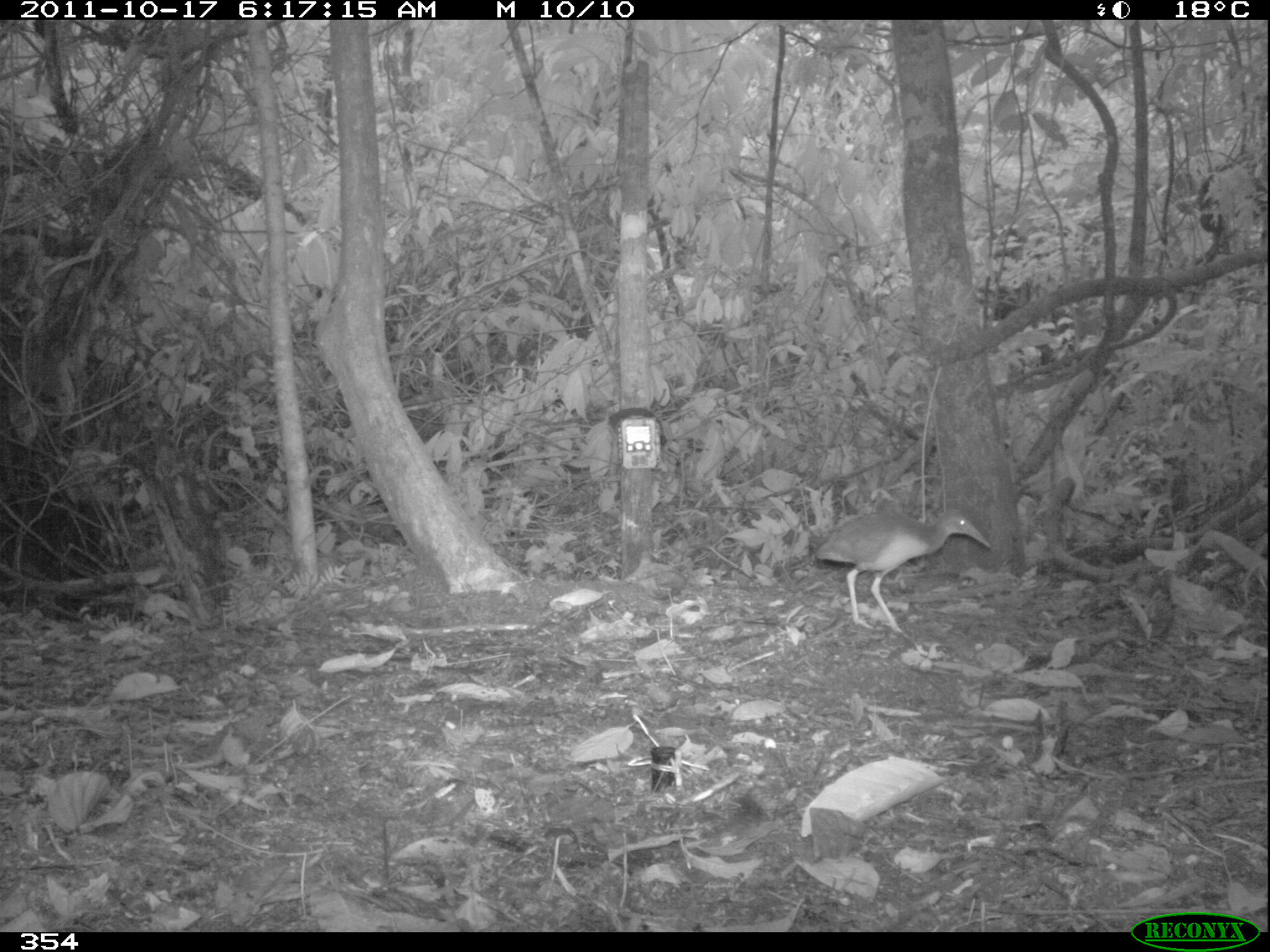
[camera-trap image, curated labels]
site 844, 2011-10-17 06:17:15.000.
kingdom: Animalia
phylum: Chordata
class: Aves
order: Gruiformes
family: Rallidae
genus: Aramides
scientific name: Aramides cajaneus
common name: gray-cowled wood-rail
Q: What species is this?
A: Aramides cajaneus (gray-cowled wood-rail).